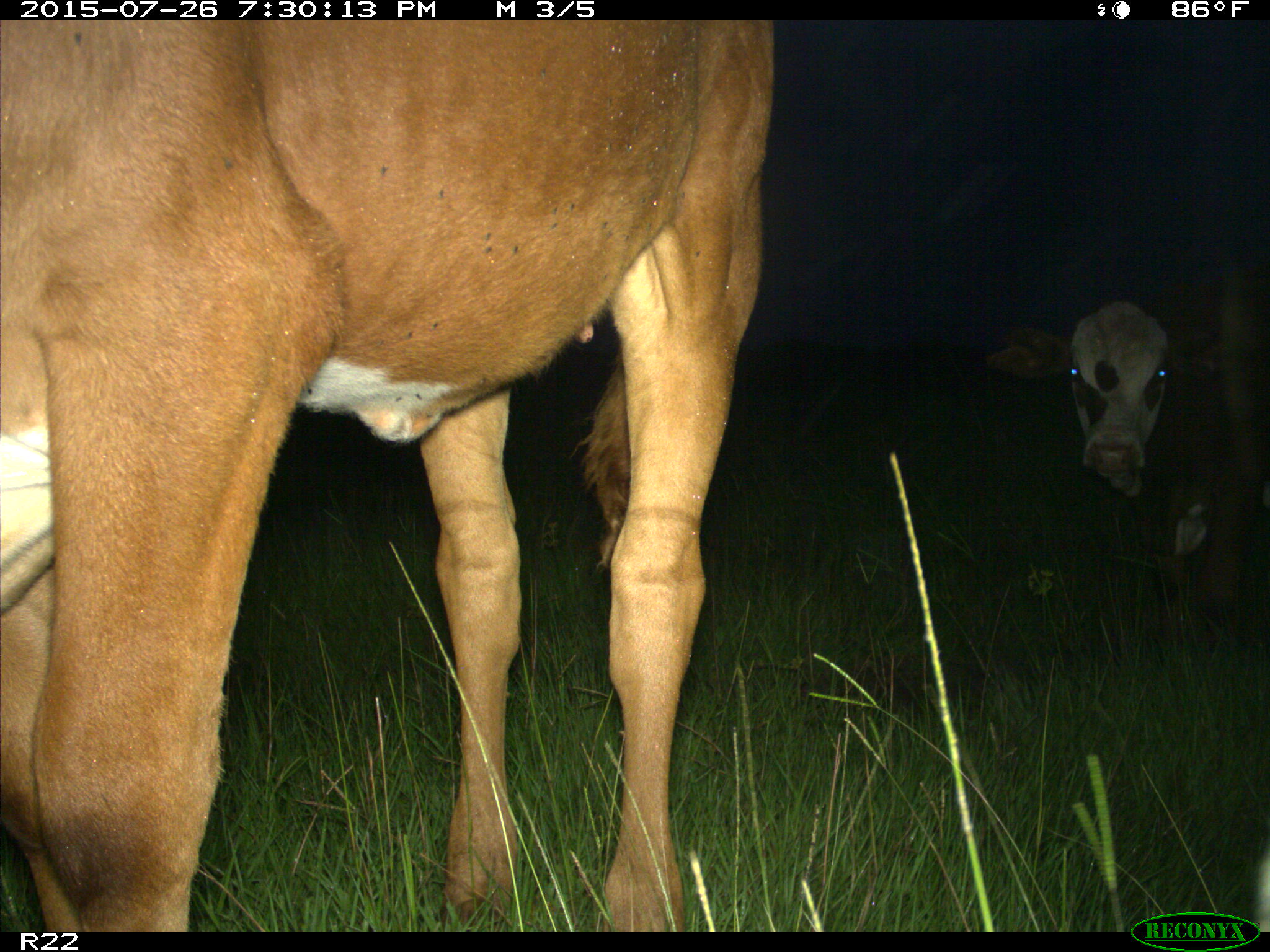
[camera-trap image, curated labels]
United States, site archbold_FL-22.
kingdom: Animalia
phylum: Chordata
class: Mammalia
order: Artiodactyla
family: Bovidae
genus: Bos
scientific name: Bos taurus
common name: domestic cow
Bos taurus (domestic cow).